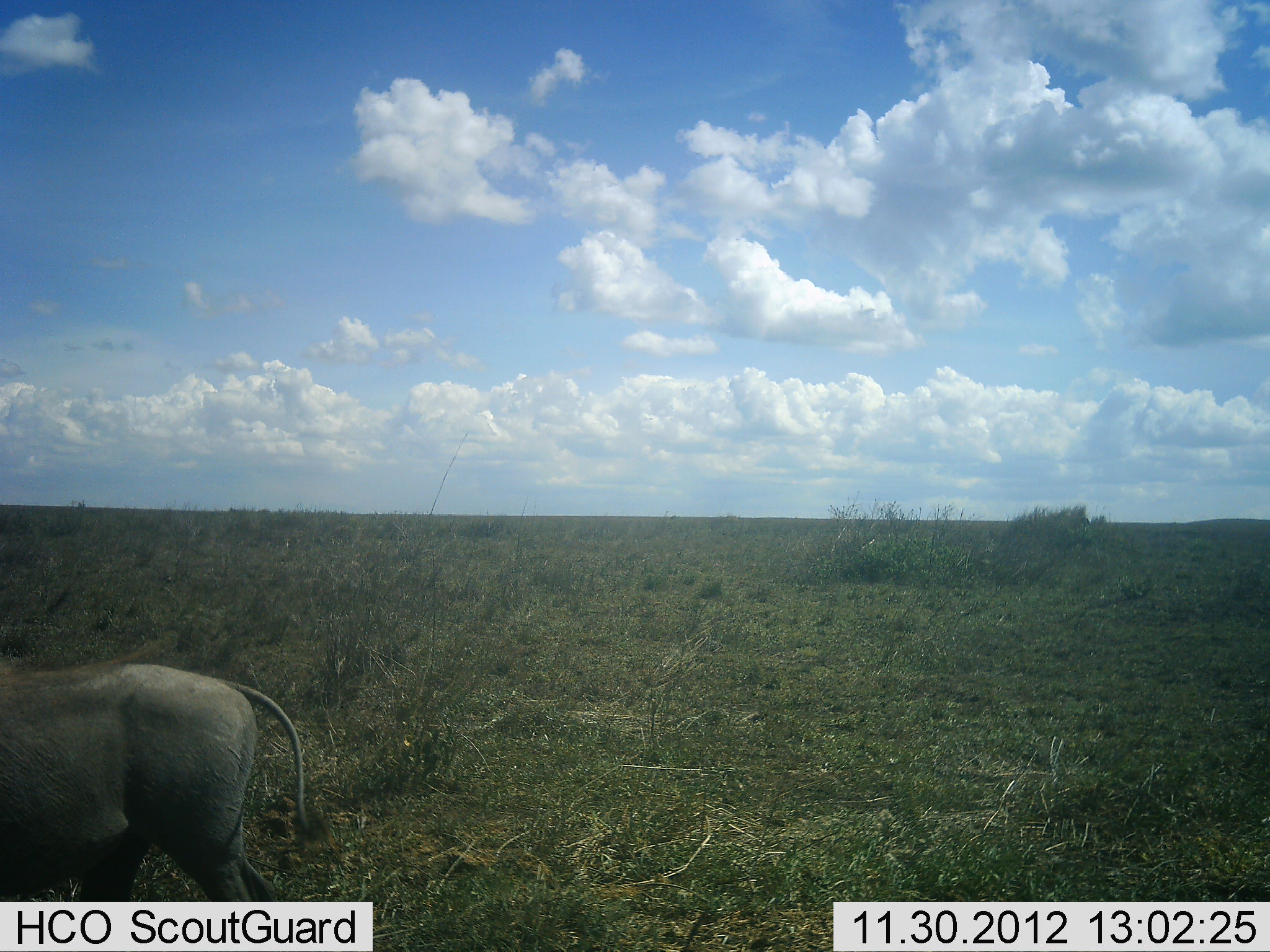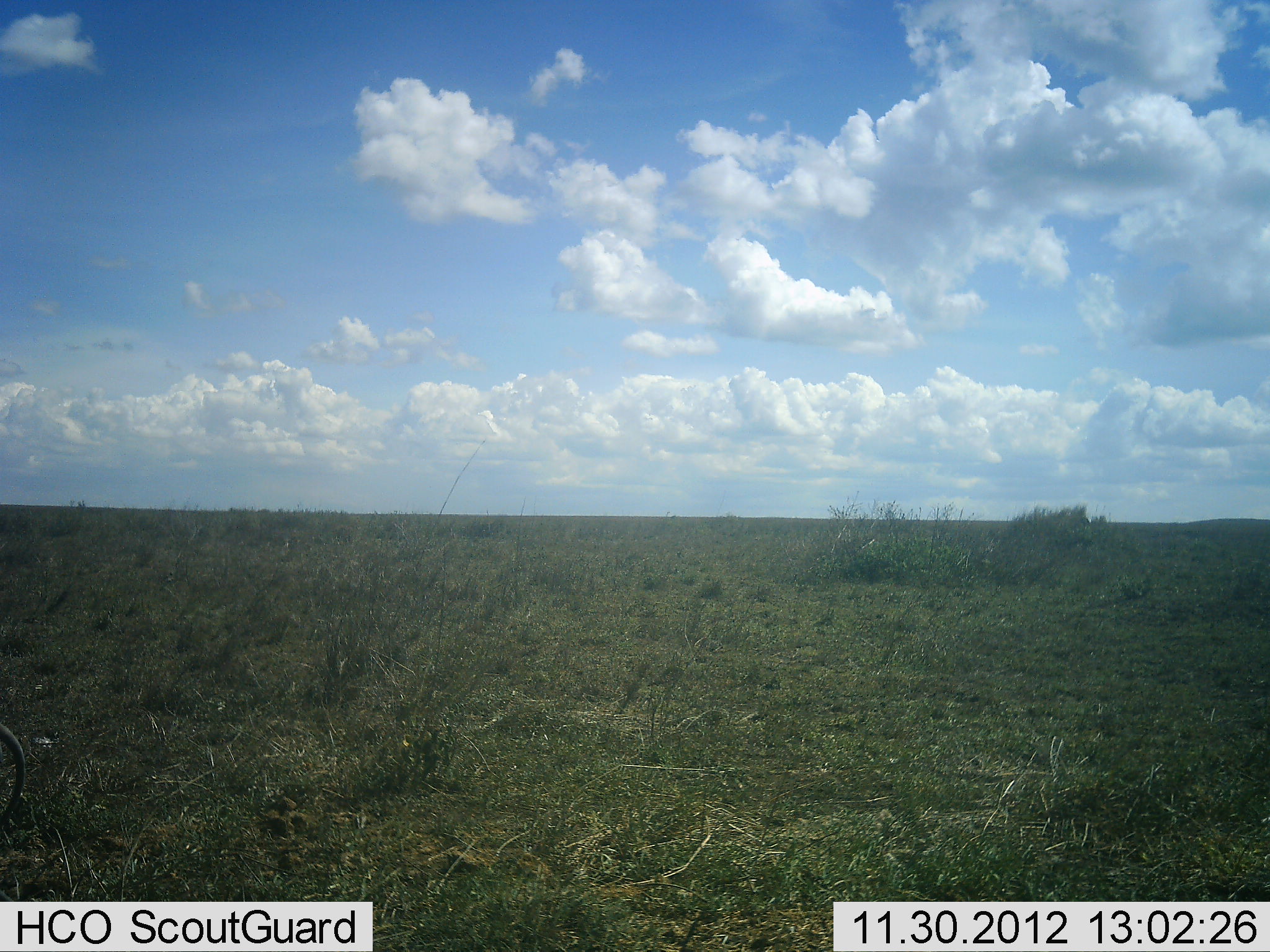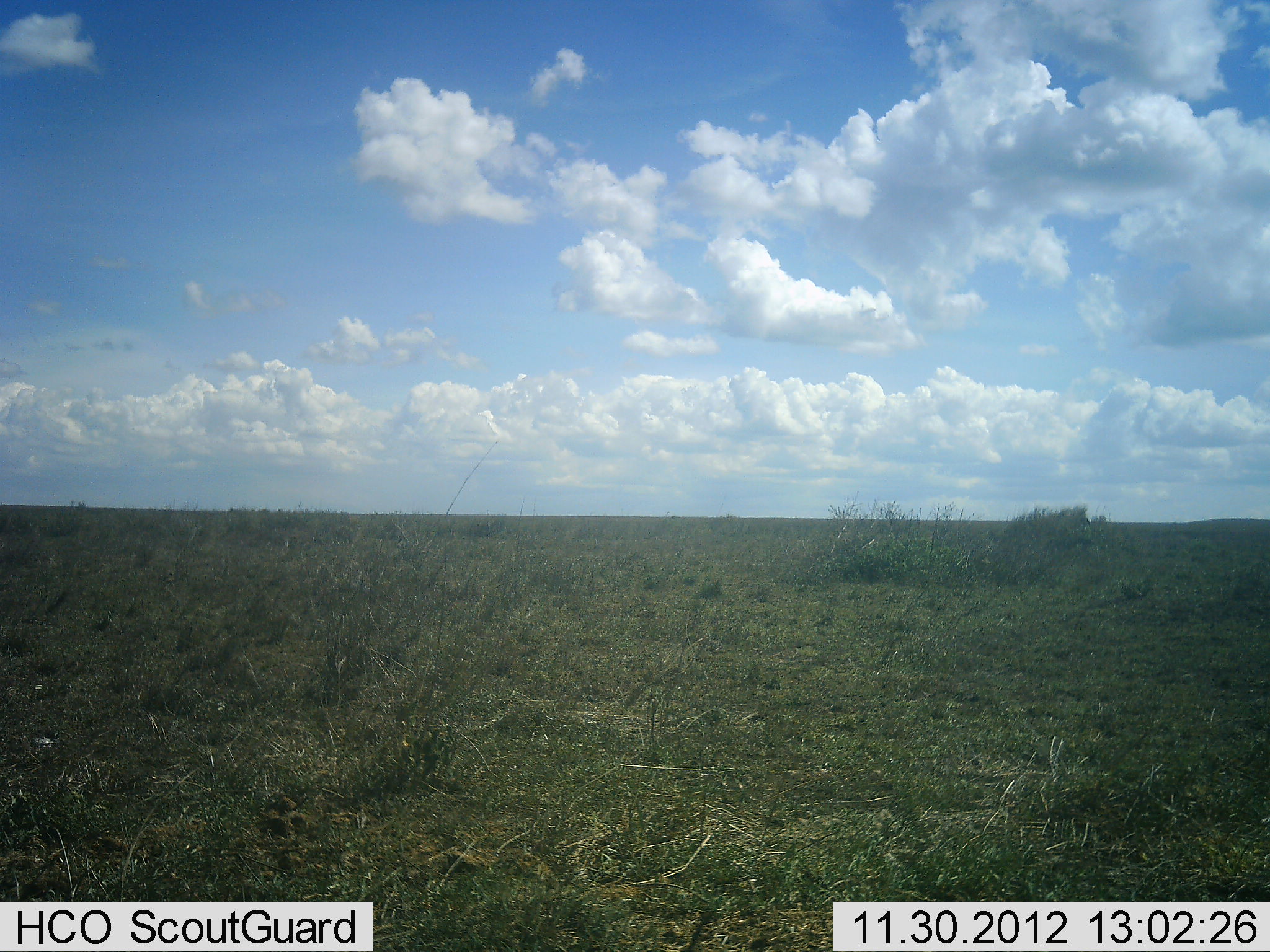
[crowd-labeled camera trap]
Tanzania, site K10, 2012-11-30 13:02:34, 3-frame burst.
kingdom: Animalia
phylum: Chordata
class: Mammalia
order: Artiodactyla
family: Suidae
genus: Phacochoerus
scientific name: Phacochoerus africanus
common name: warthog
Warthog (Phacochoerus africanus), count 1. Behavior (volunteer vote fractions): standing 0%, resting 0%, moving 100%, interacting 0%. Young present (vote fraction): 0%. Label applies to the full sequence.